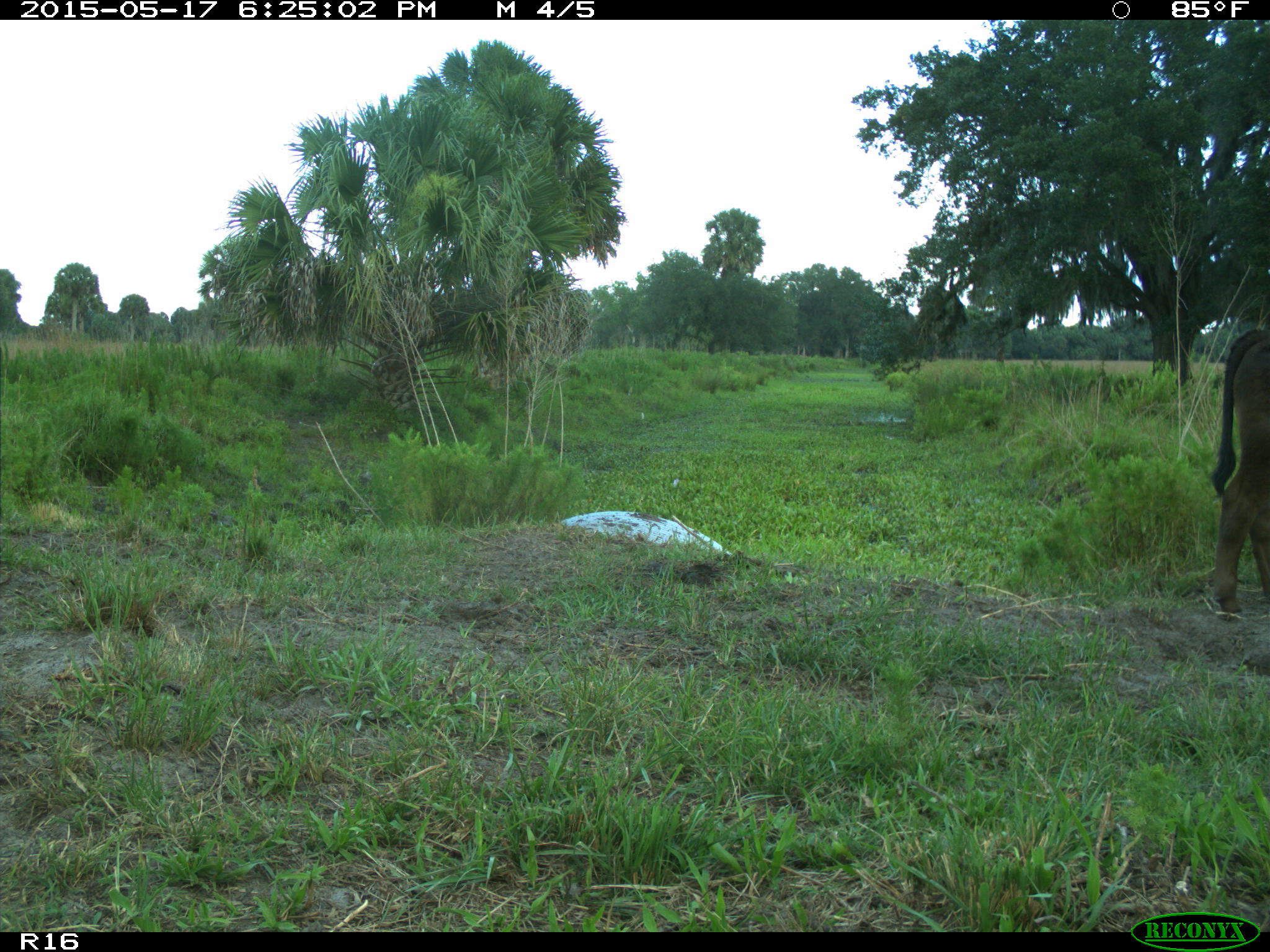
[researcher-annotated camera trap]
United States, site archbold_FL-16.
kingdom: Animalia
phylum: Chordata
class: Mammalia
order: Artiodactyla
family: Bovidae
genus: Bos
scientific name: Bos taurus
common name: domestic cow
Bos taurus (domestic cow).